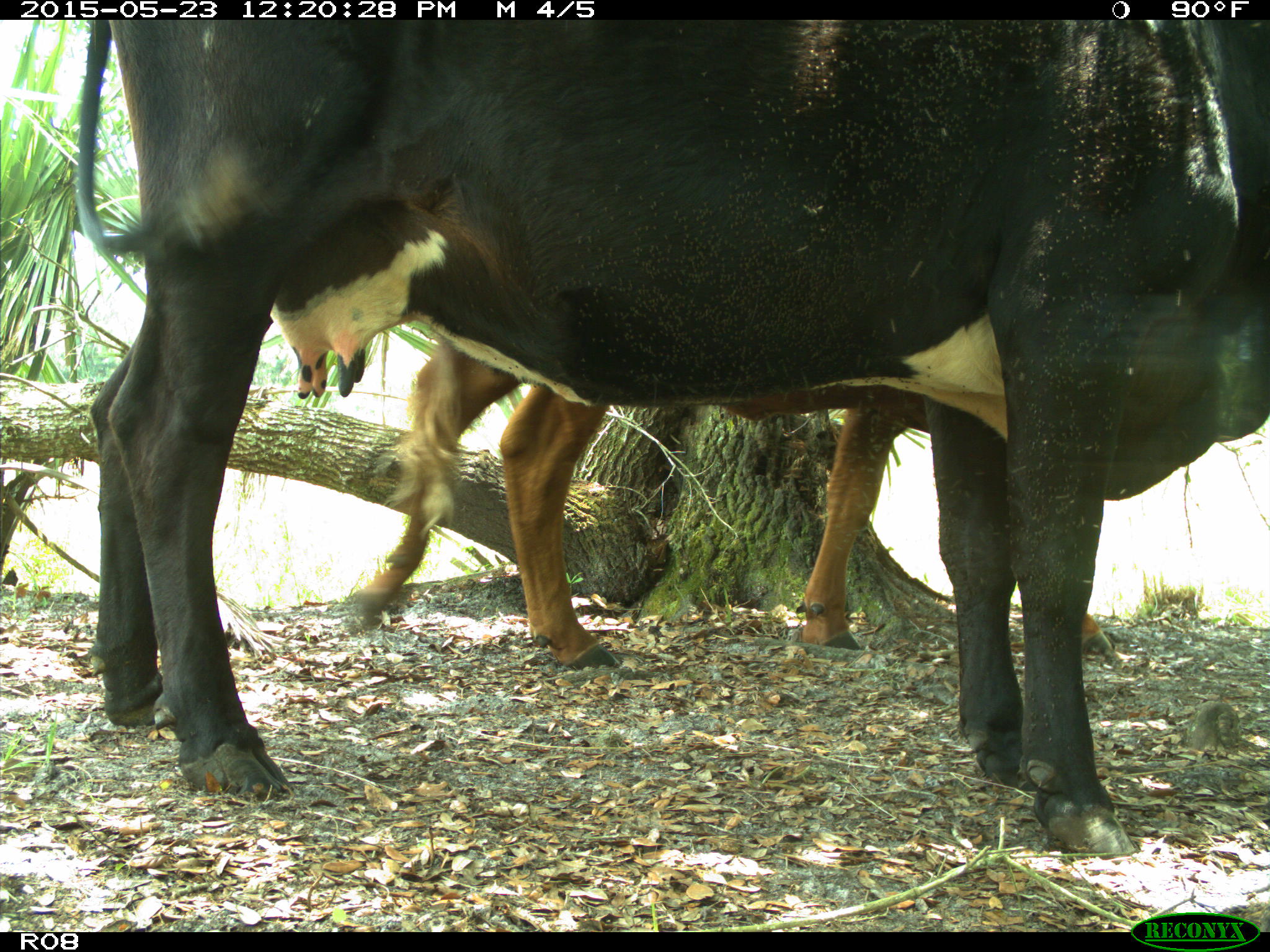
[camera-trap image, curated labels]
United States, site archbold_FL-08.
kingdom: Animalia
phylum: Chordata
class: Mammalia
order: Artiodactyla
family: Bovidae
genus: Bos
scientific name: Bos taurus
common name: domestic cow